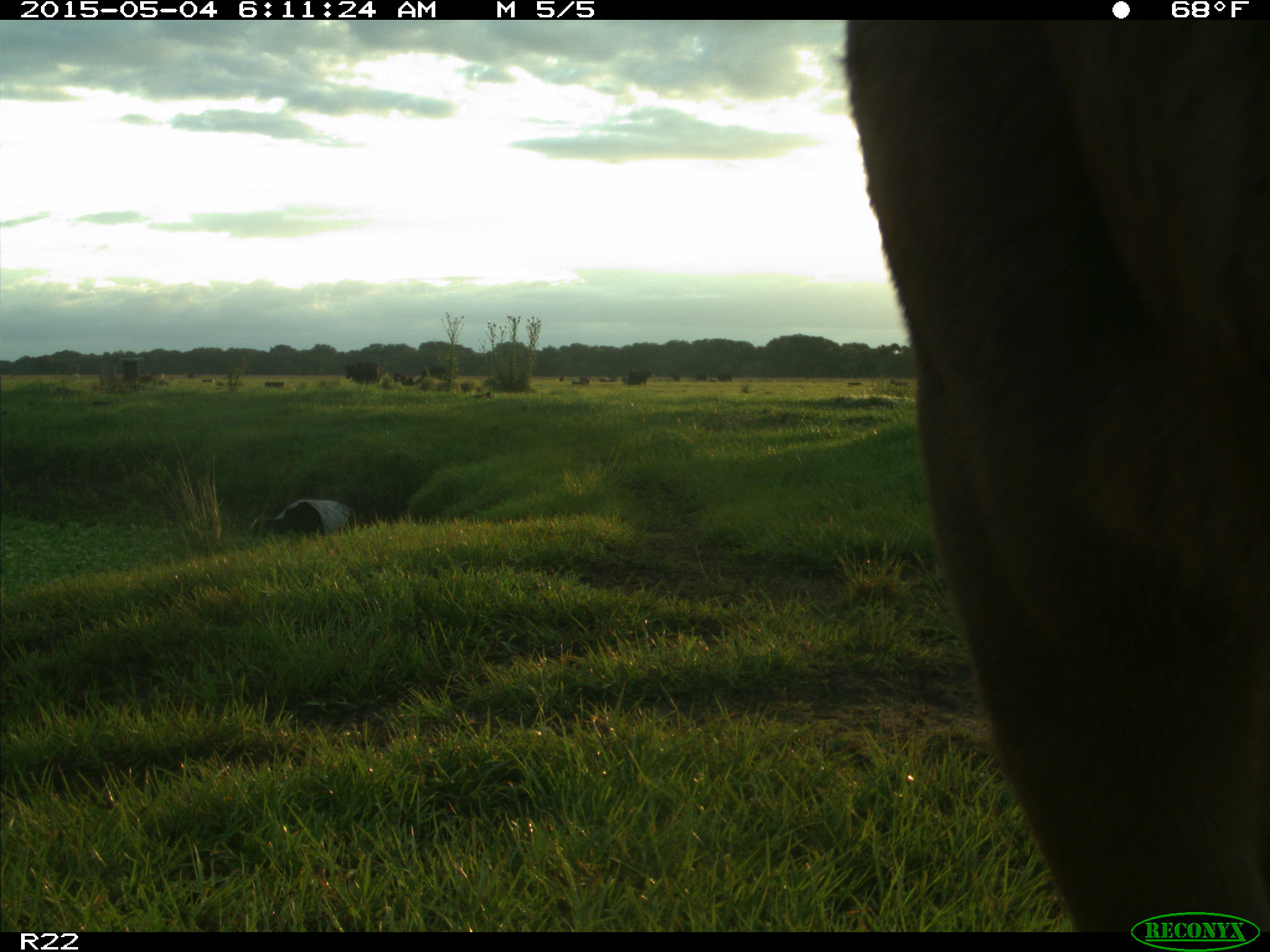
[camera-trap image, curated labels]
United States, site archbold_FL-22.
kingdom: Animalia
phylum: Chordata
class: Mammalia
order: Artiodactyla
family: Bovidae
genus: Bos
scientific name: Bos taurus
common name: domestic cow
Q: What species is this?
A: Bos taurus (domestic cow).